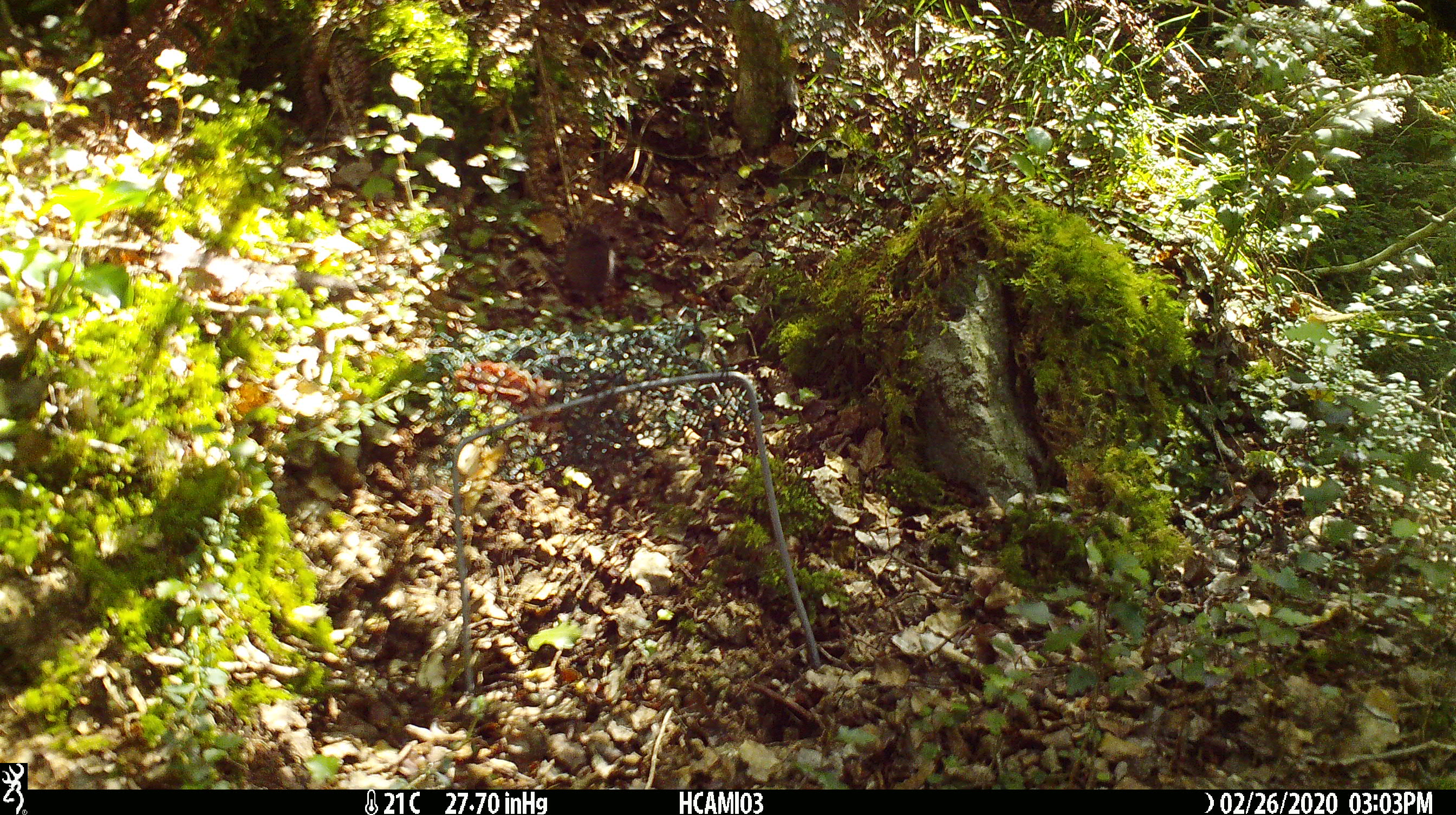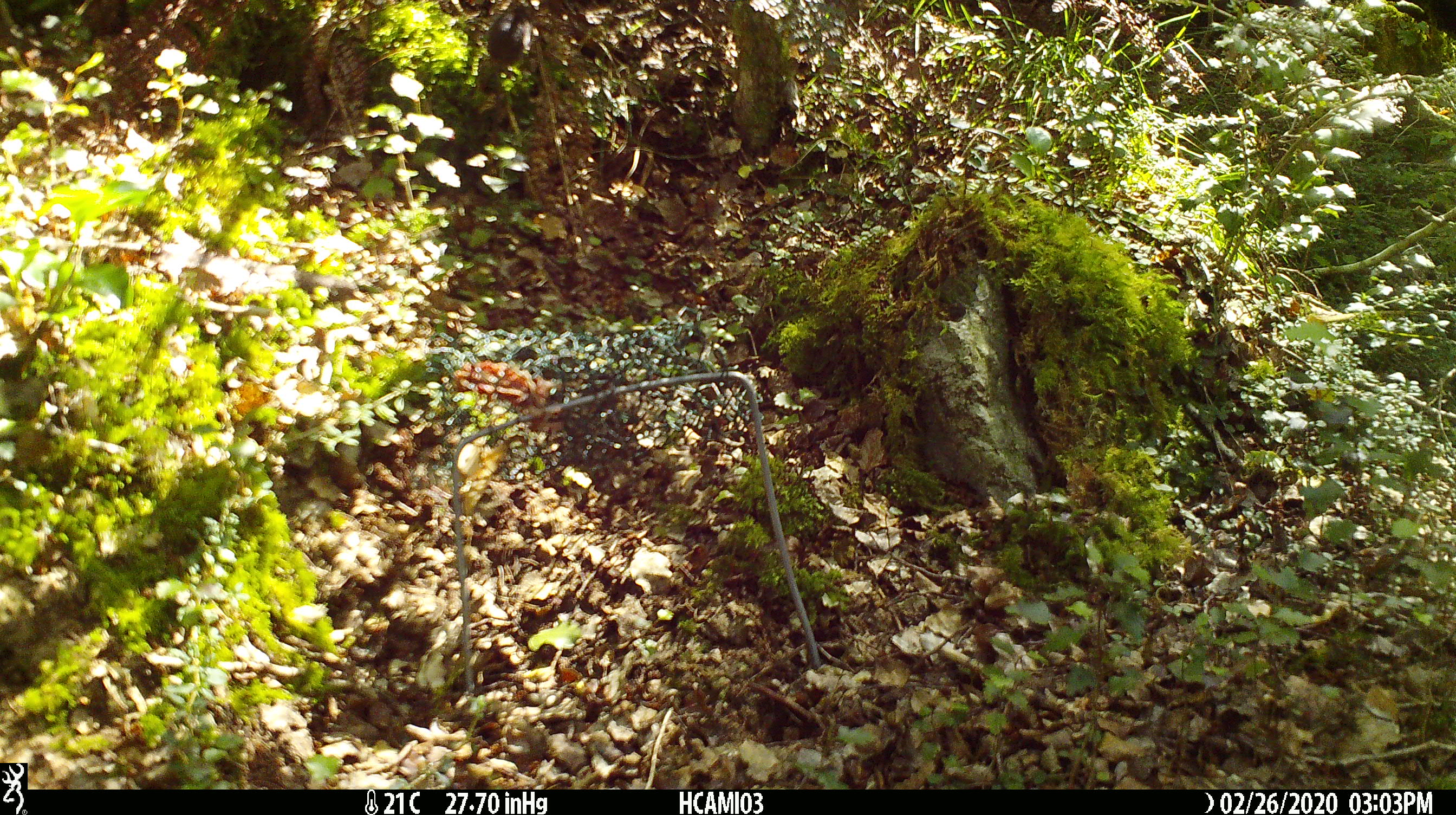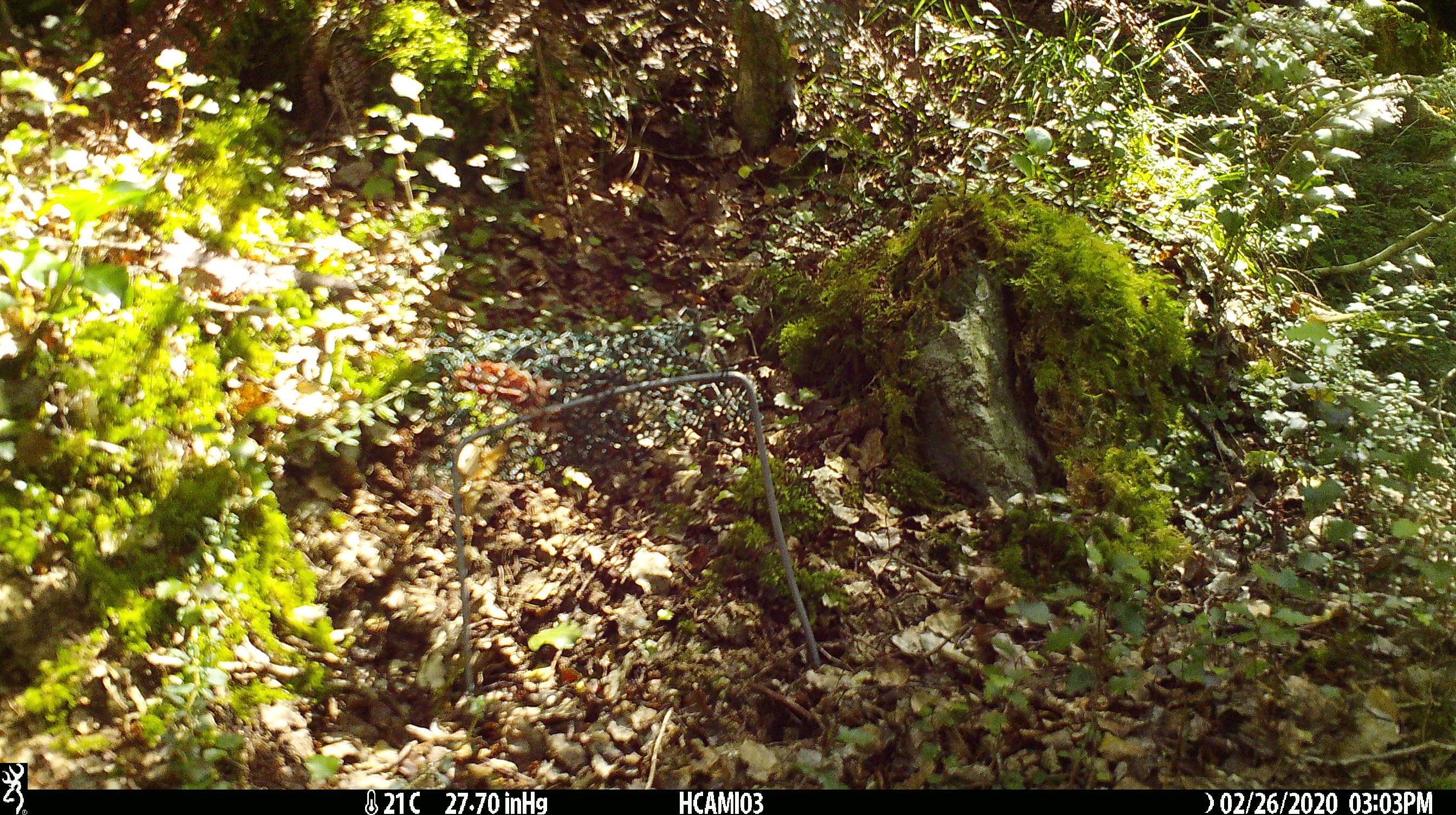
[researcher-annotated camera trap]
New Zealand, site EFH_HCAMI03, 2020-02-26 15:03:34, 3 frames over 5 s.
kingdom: Animalia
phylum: Chordata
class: Mammalia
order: Rodentia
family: Muridae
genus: Mus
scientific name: Mus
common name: mouse